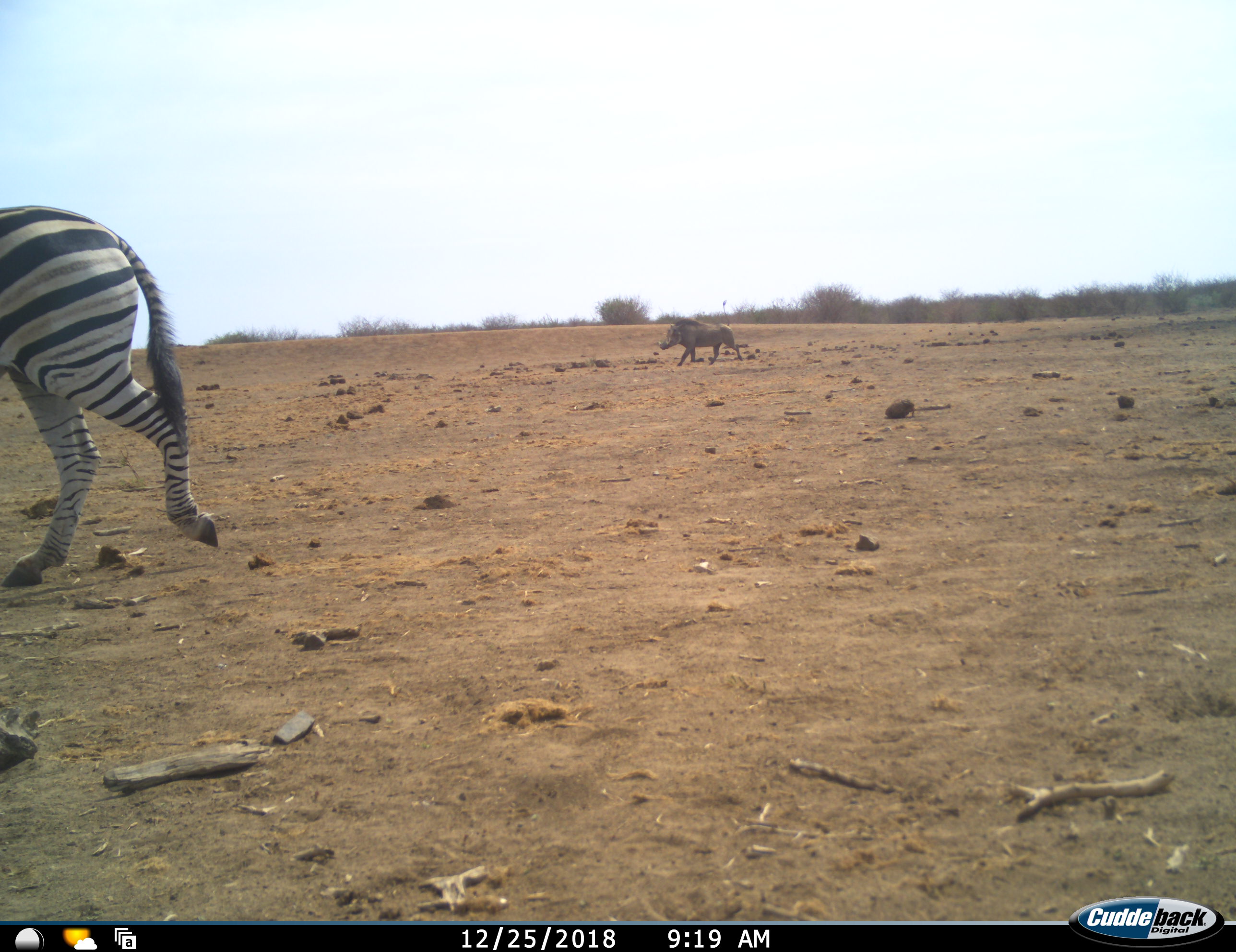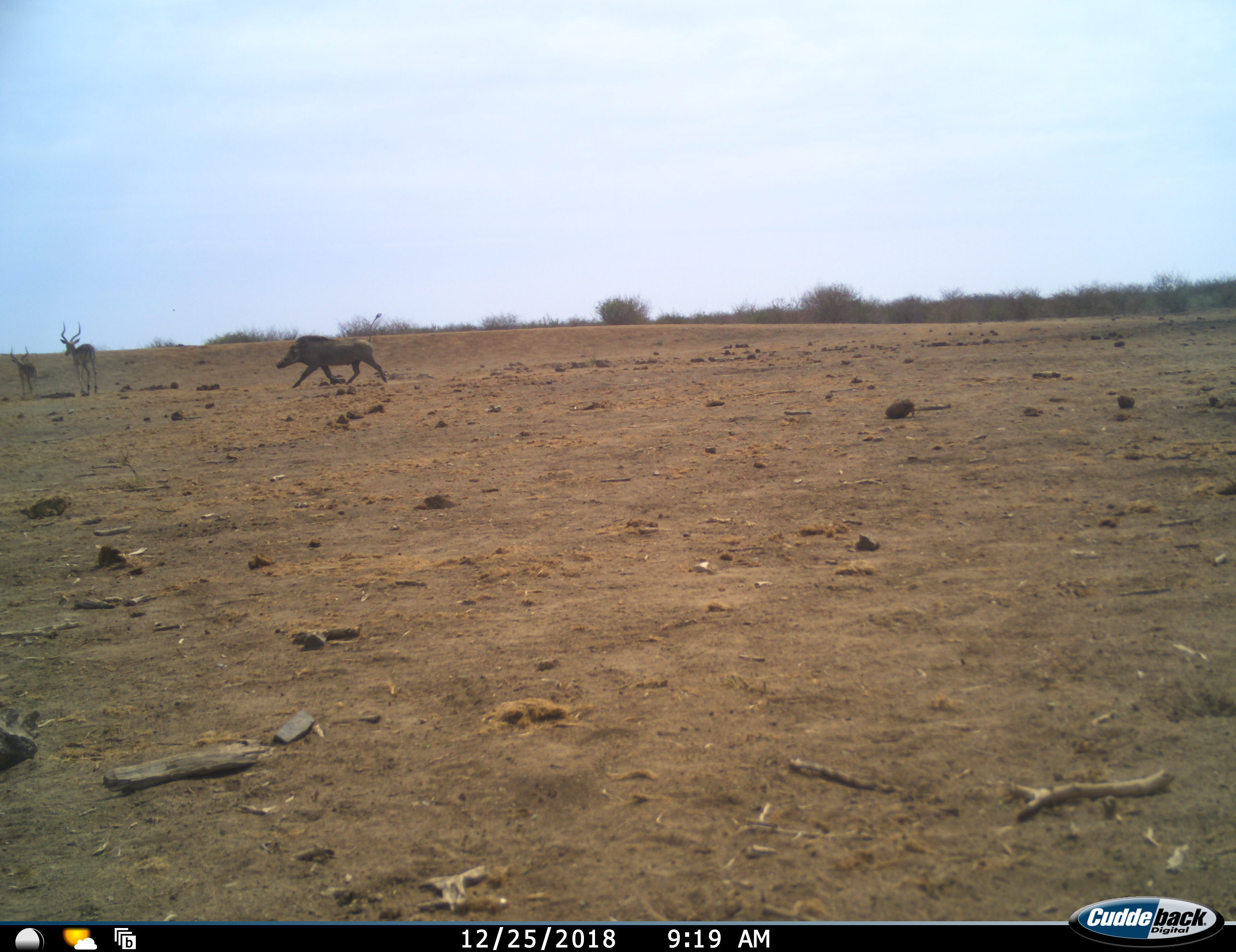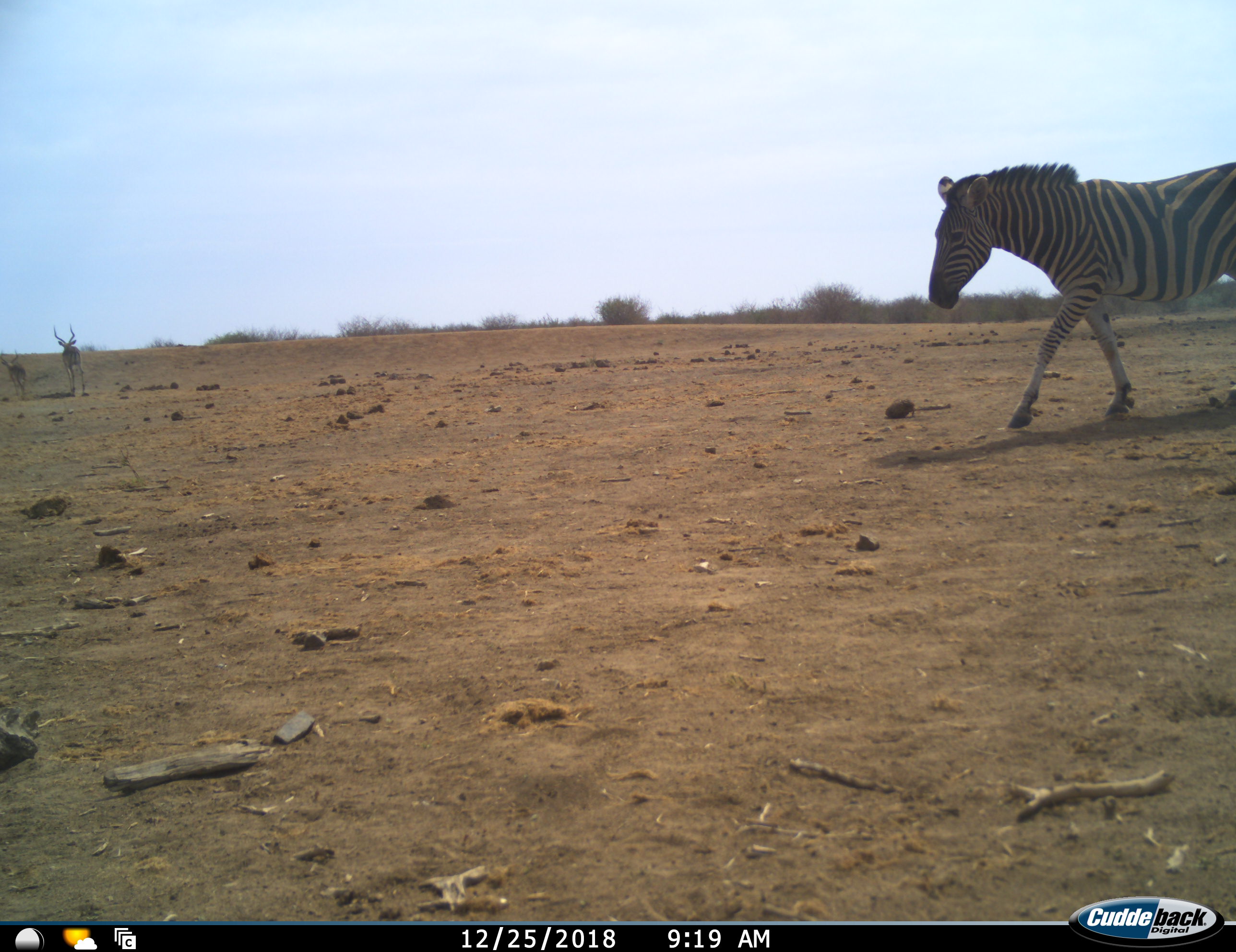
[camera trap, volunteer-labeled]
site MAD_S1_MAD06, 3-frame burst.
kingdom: Animalia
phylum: Chordata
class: Mammalia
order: Artiodactyla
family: Bovidae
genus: Aepyceros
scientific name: Aepyceros melampus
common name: impala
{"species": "impala (Aepyceros melampus)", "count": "2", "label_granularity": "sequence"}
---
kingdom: Animalia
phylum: Chordata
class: Mammalia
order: Artiodactyla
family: Suidae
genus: Phacochoerus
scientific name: Phacochoerus africanus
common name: warthog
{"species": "warthog (Phacochoerus africanus)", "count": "1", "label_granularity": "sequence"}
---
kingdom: Animalia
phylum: Chordata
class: Mammalia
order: Perissodactyla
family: Equidae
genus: Equus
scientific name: Equus quagga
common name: plains zebra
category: zebraplains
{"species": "zebraplains (plains zebra) (Equus quagga)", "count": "2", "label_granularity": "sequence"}